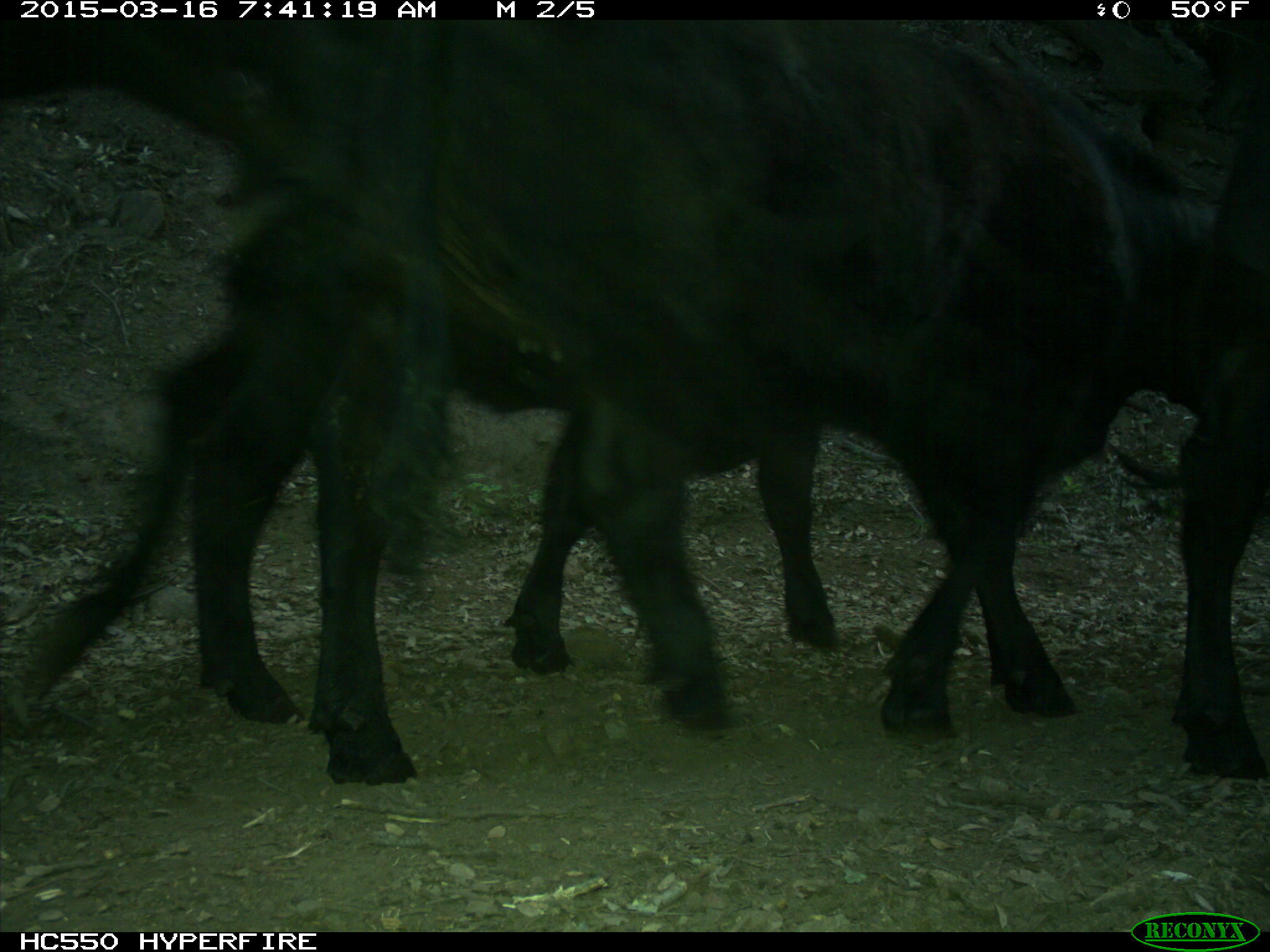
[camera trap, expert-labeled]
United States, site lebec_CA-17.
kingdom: Animalia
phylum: Chordata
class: Mammalia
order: Artiodactyla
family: Bovidae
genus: Bos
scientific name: Bos taurus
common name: domestic cow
Bos taurus (domestic cow).